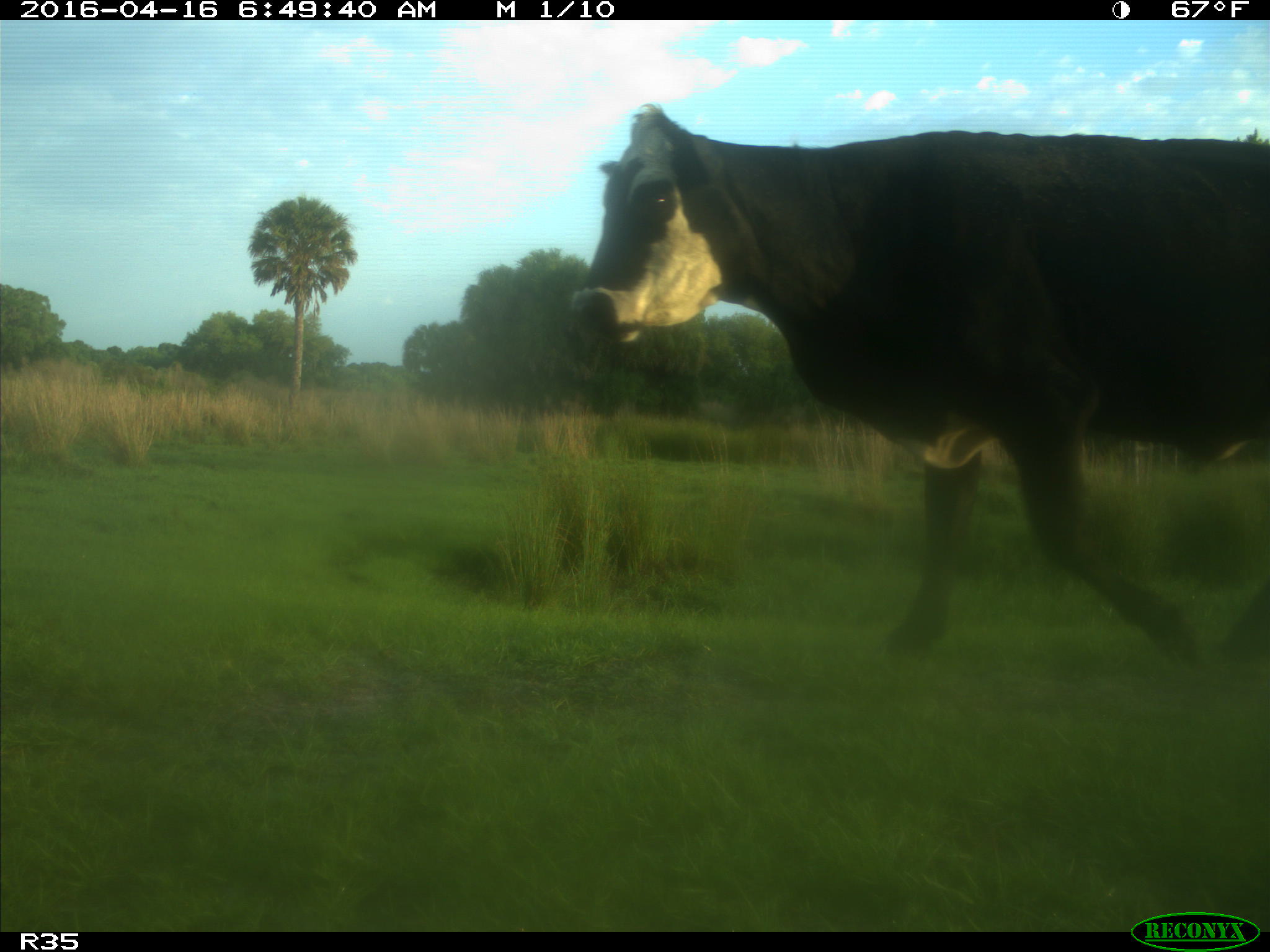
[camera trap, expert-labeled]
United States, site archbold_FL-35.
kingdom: Animalia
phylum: Chordata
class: Mammalia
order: Artiodactyla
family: Bovidae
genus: Bos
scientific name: Bos taurus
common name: domestic cow